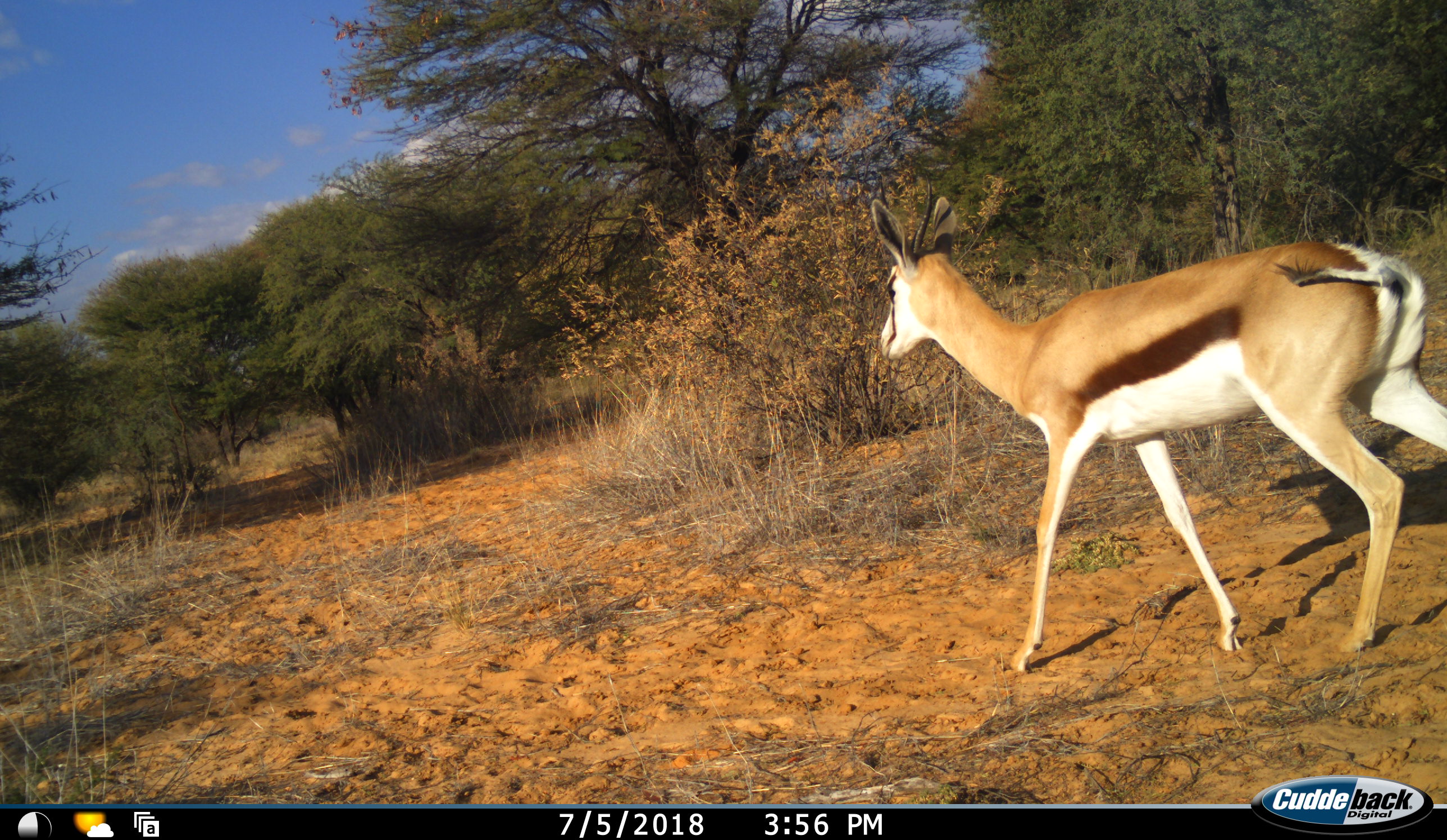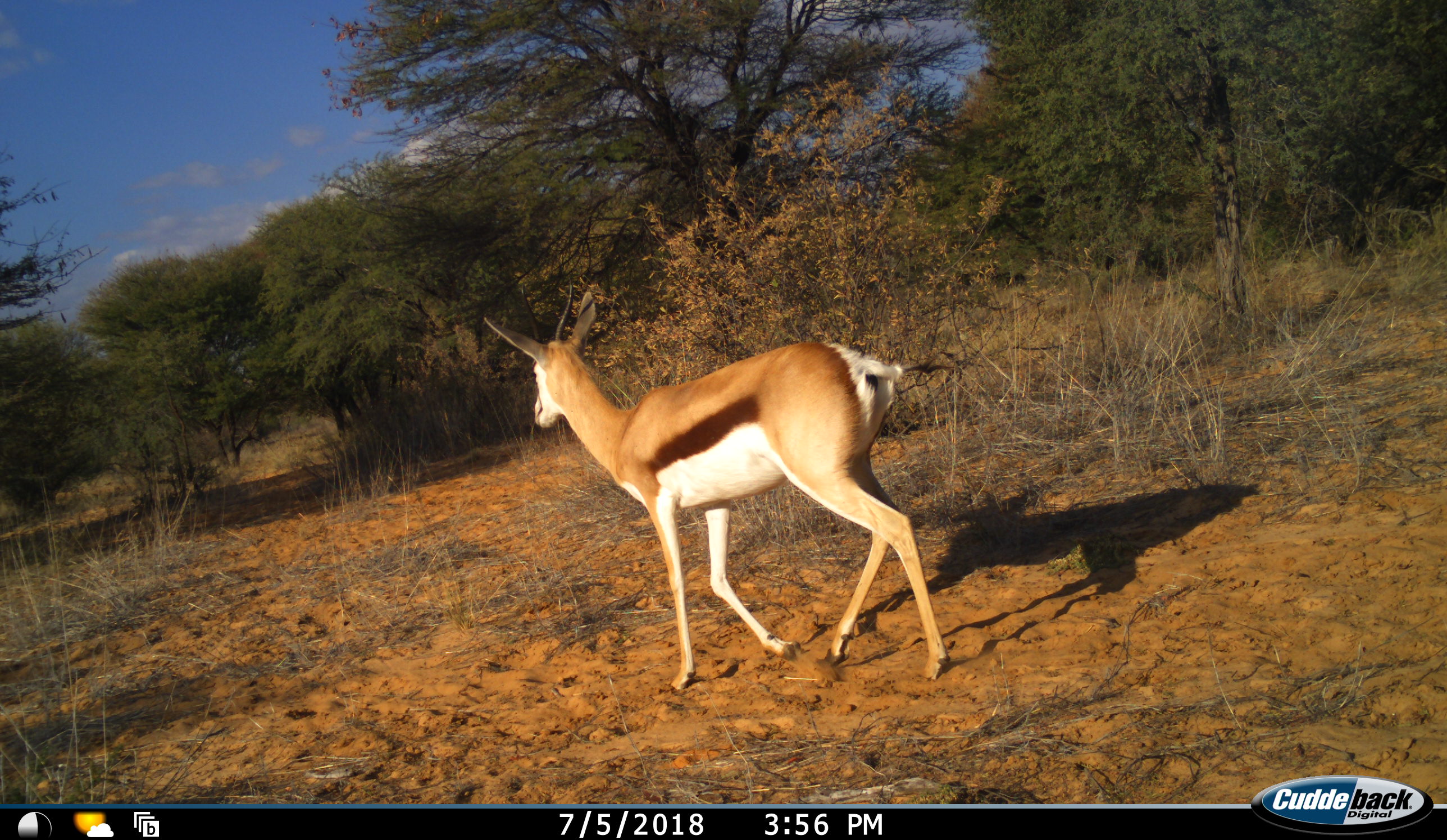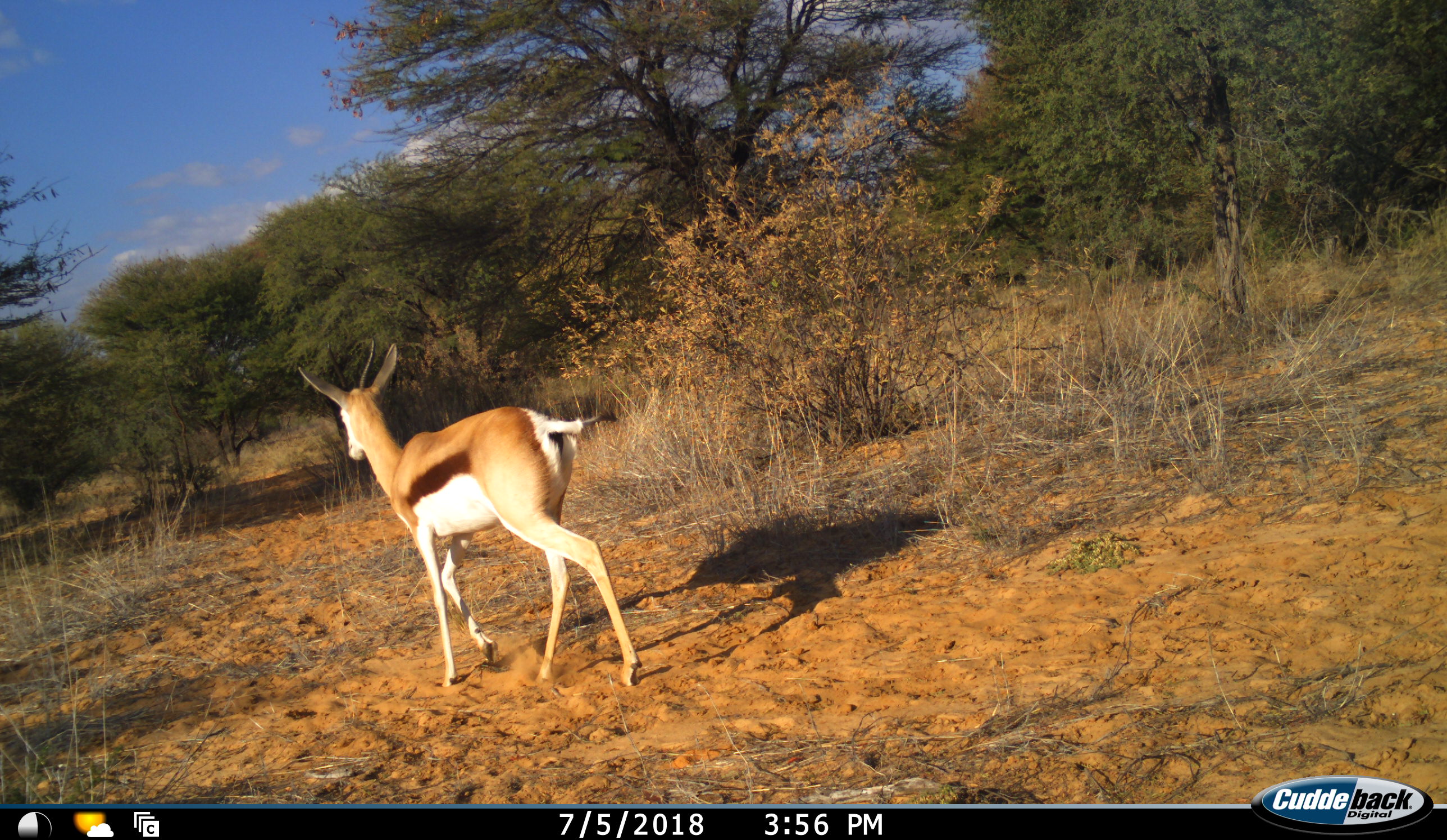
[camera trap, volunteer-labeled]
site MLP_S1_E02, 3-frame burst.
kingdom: Animalia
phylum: Chordata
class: Mammalia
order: Artiodactyla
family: Bovidae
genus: Antidorcas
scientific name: Antidorcas marsupialis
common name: springbok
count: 1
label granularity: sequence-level